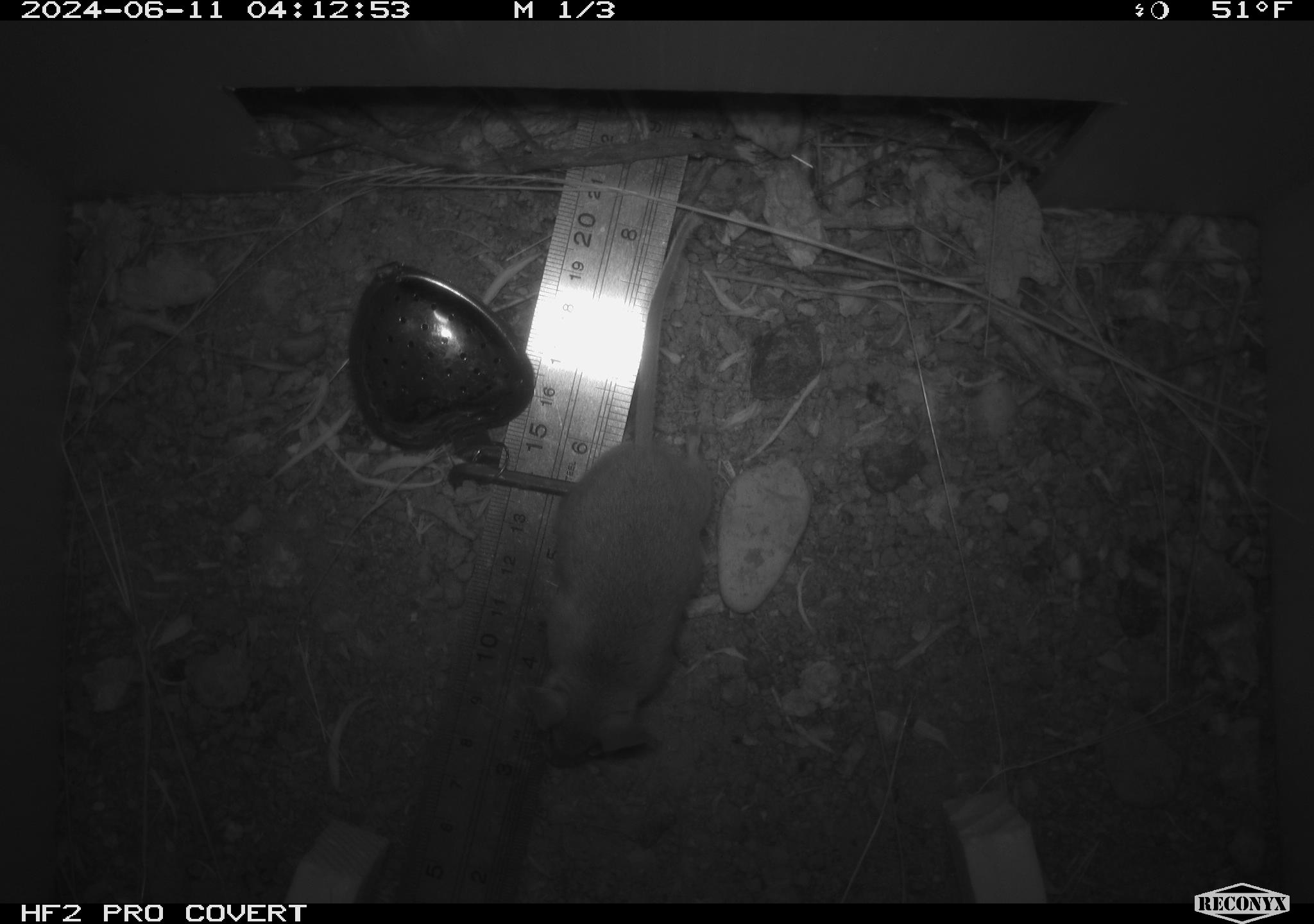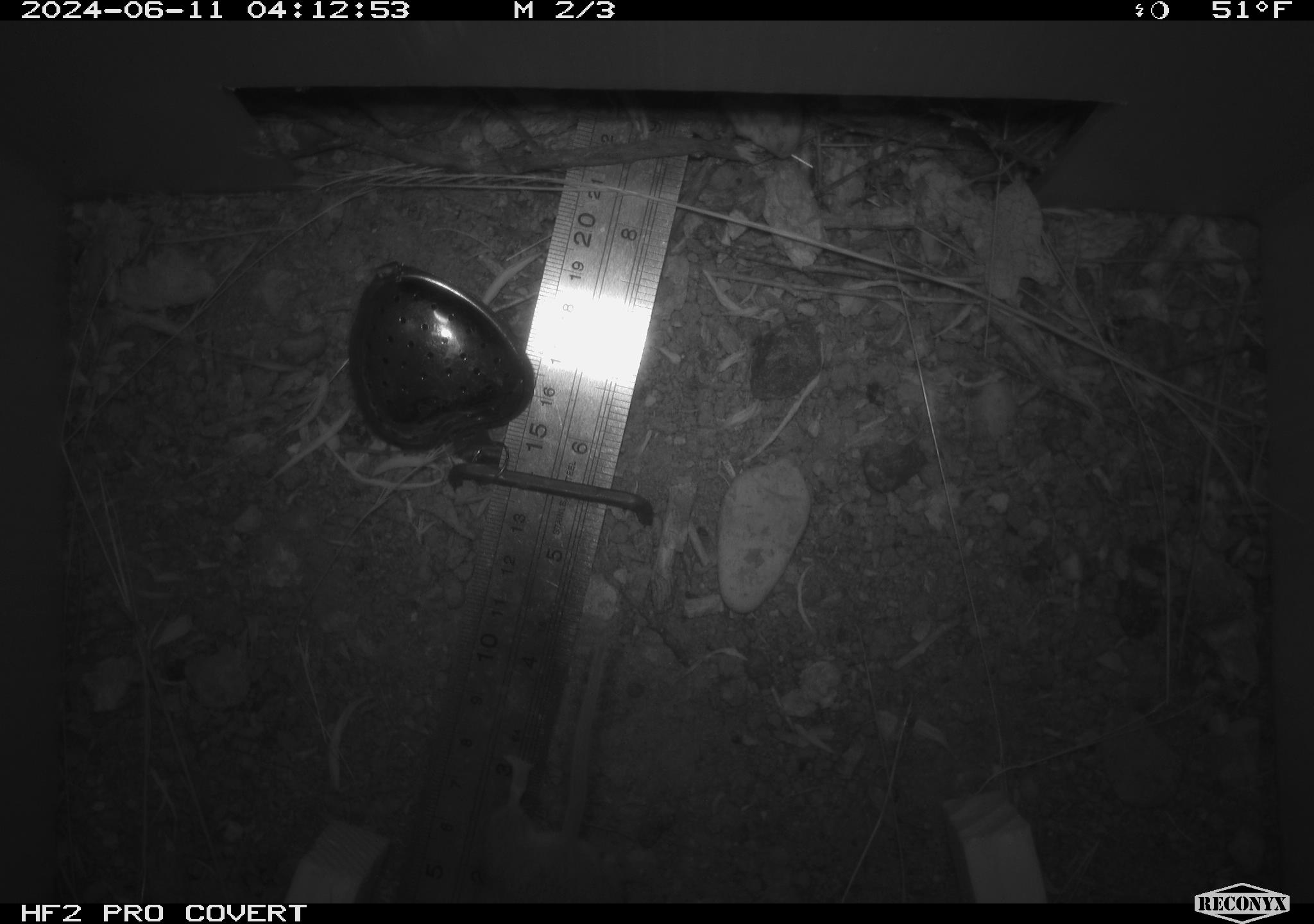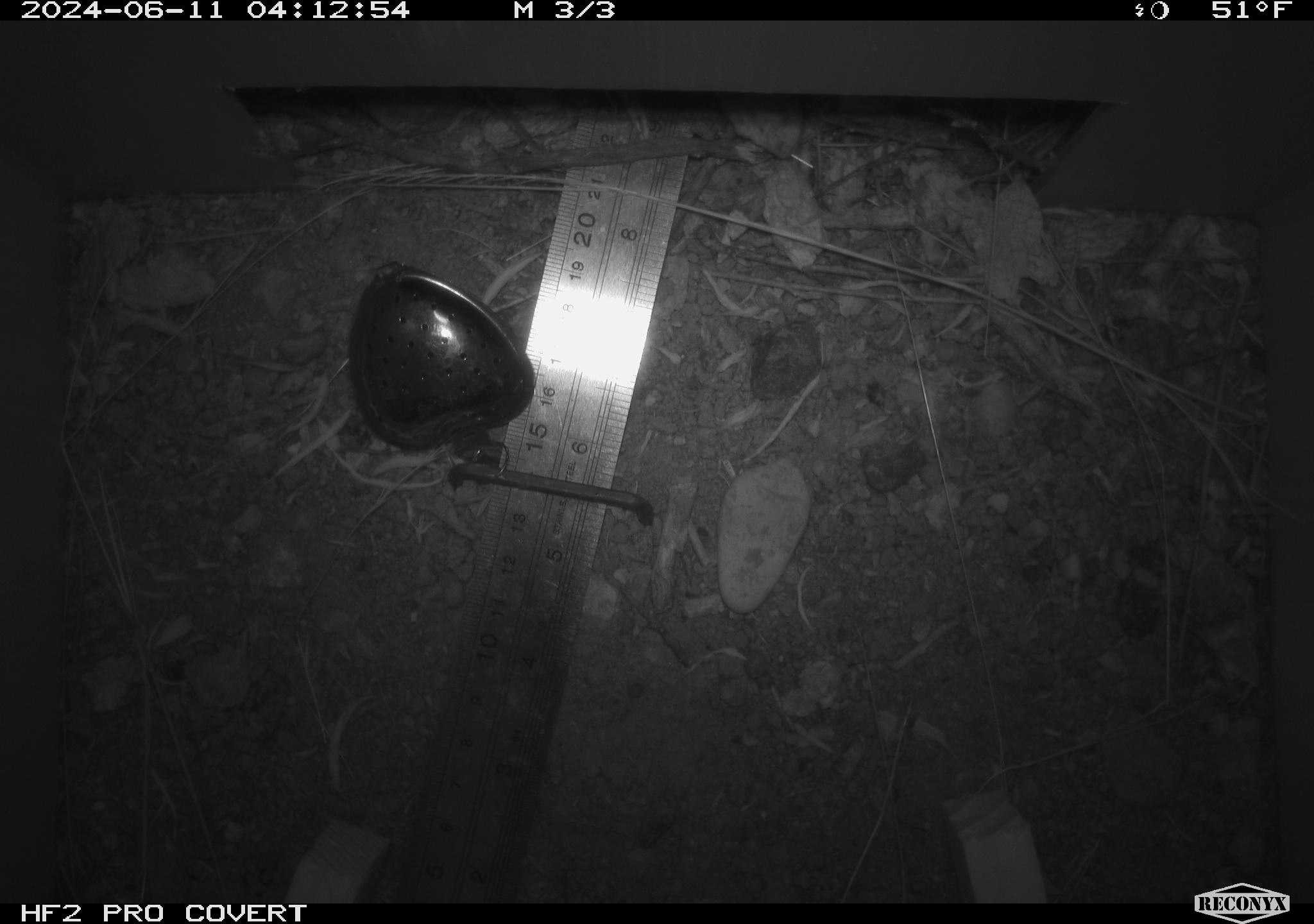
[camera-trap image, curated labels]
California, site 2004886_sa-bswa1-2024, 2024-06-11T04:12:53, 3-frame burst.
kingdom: Animalia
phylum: Chordata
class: Mammalia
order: Rodentia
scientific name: Rodentia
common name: mouse species